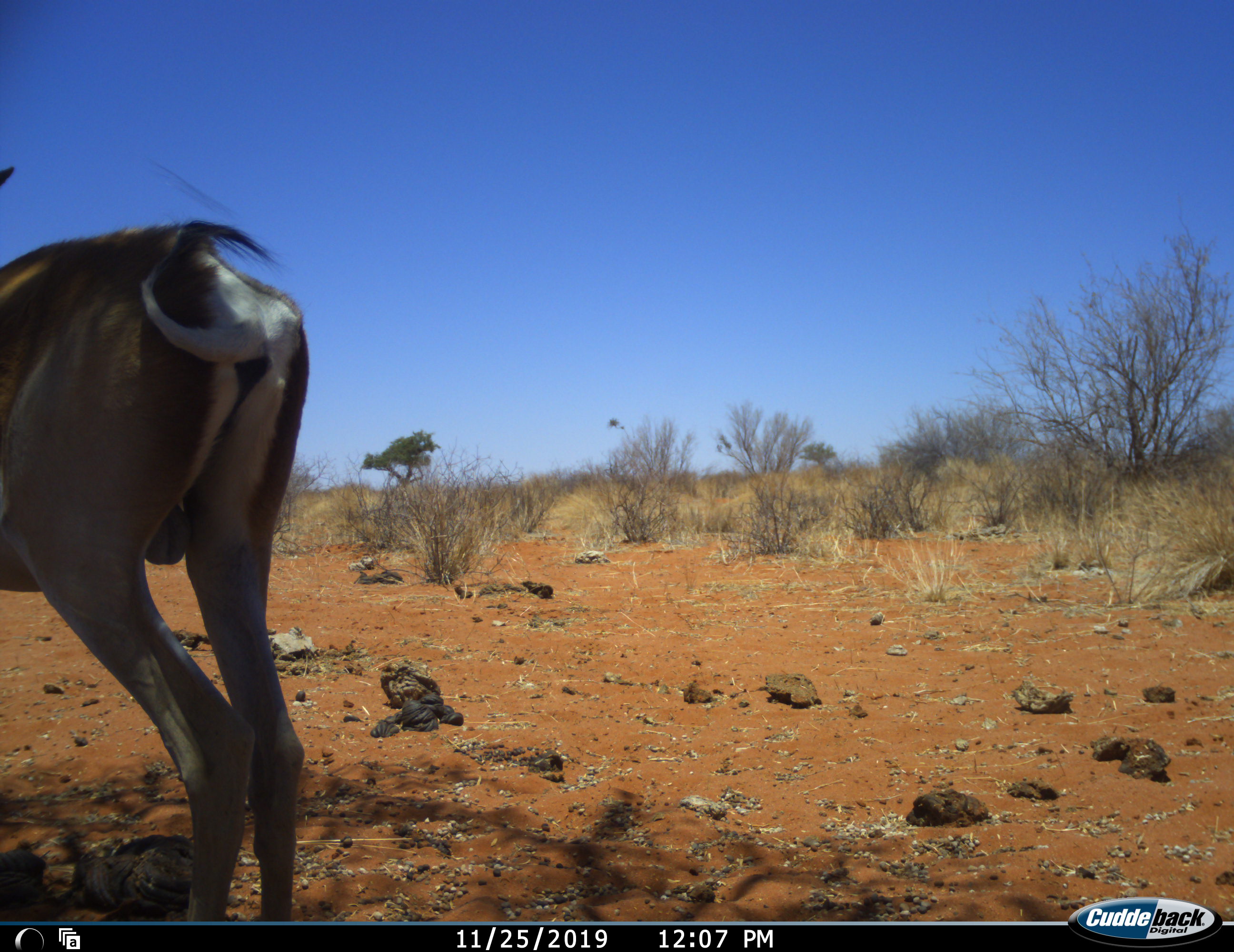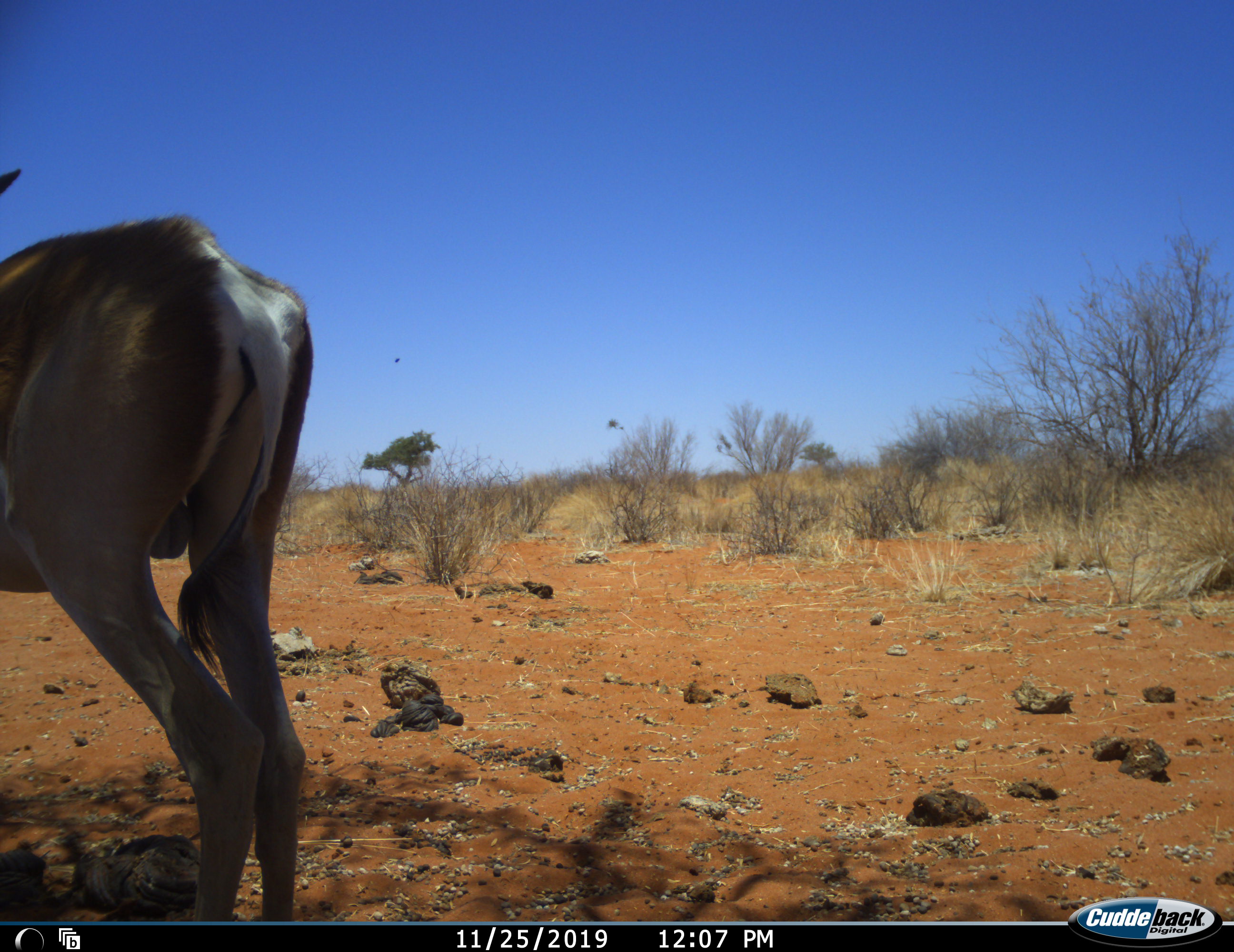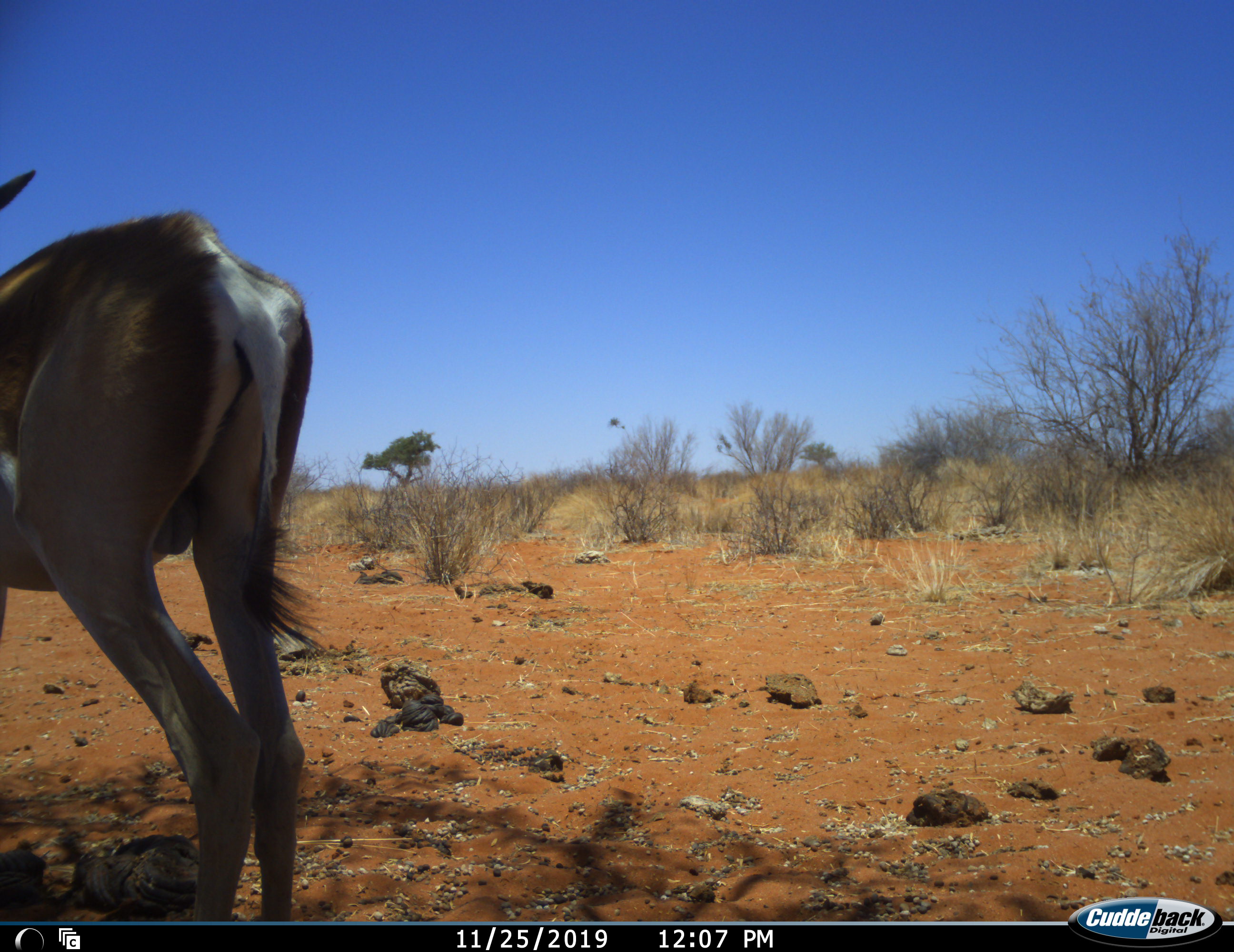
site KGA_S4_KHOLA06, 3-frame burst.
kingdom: Animalia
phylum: Chordata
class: Mammalia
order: Artiodactyla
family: Bovidae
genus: Antidorcas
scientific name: Antidorcas marsupialis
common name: springbok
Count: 1.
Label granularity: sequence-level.